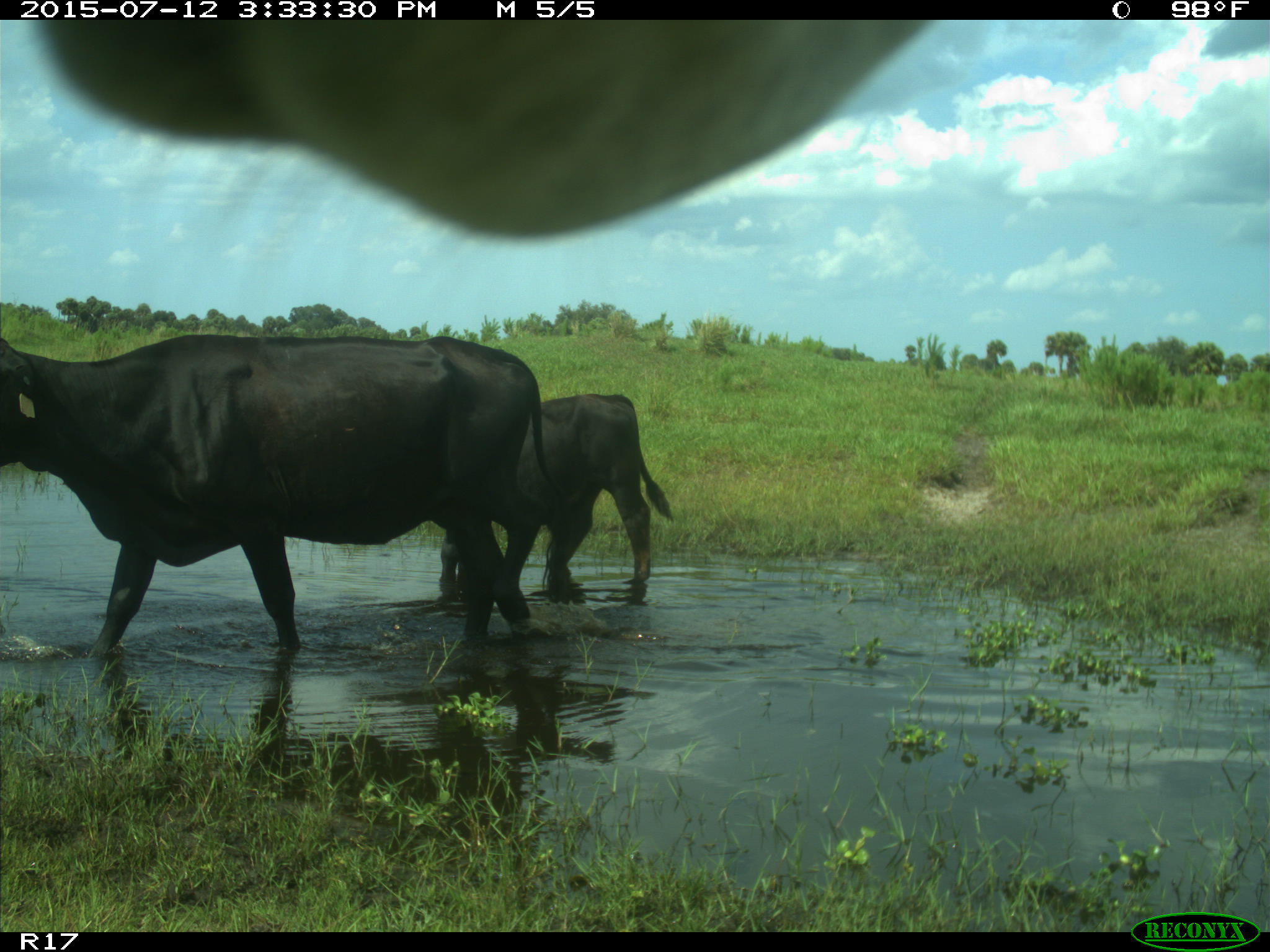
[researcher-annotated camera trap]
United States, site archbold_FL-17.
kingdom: Animalia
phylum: Chordata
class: Mammalia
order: Artiodactyla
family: Bovidae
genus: Bos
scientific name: Bos taurus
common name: domestic cow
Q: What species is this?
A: Bos taurus (domestic cow).